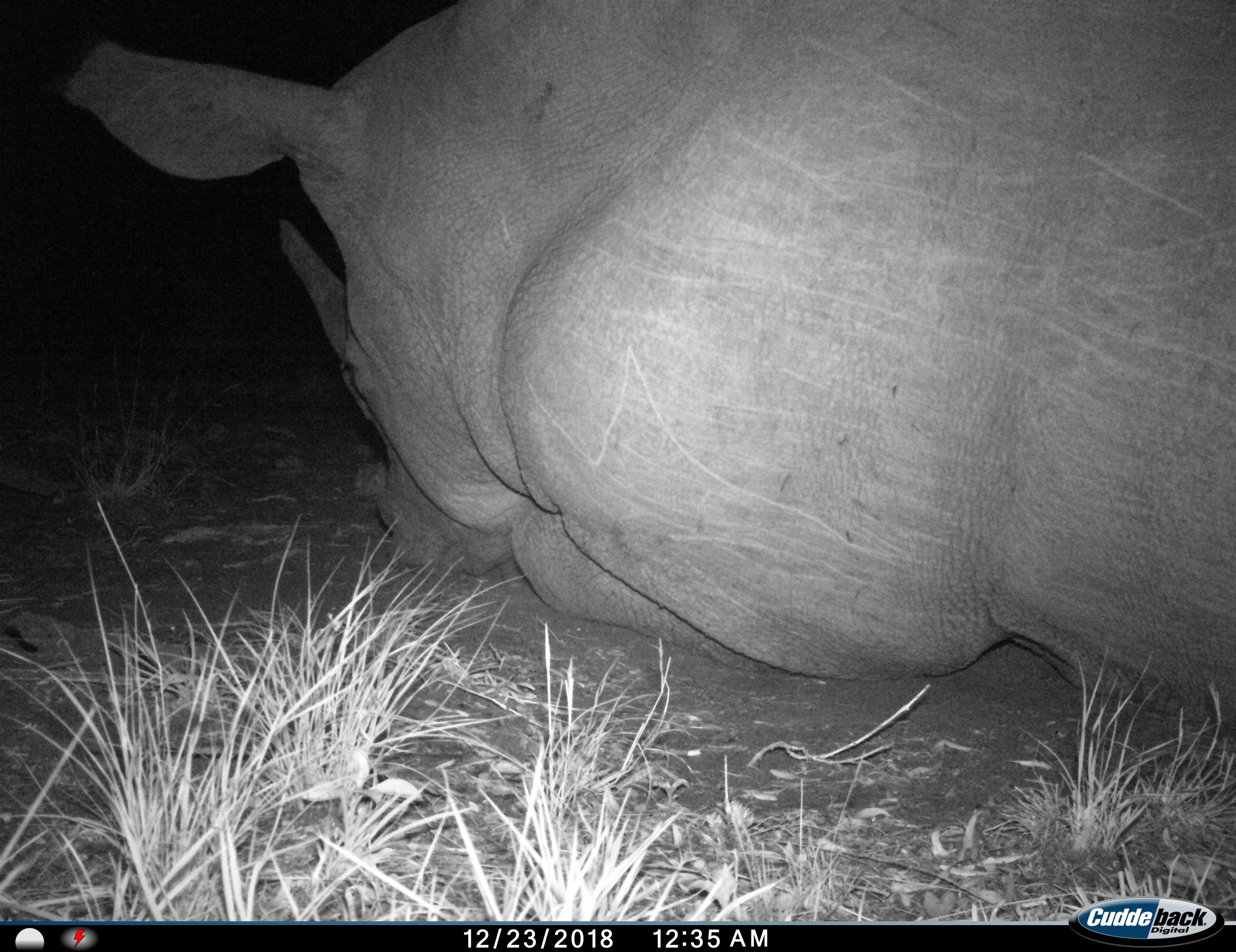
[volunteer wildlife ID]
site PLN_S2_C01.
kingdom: Animalia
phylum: Chordata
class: Mammalia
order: Perissodactyla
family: Rhinocerotidae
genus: Ceratotherium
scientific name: Ceratotherium simum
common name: white rhinoceros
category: rhinoceroswhite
Rhinoceroswhite (white rhinoceros) (Ceratotherium simum), count 1. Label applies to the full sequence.